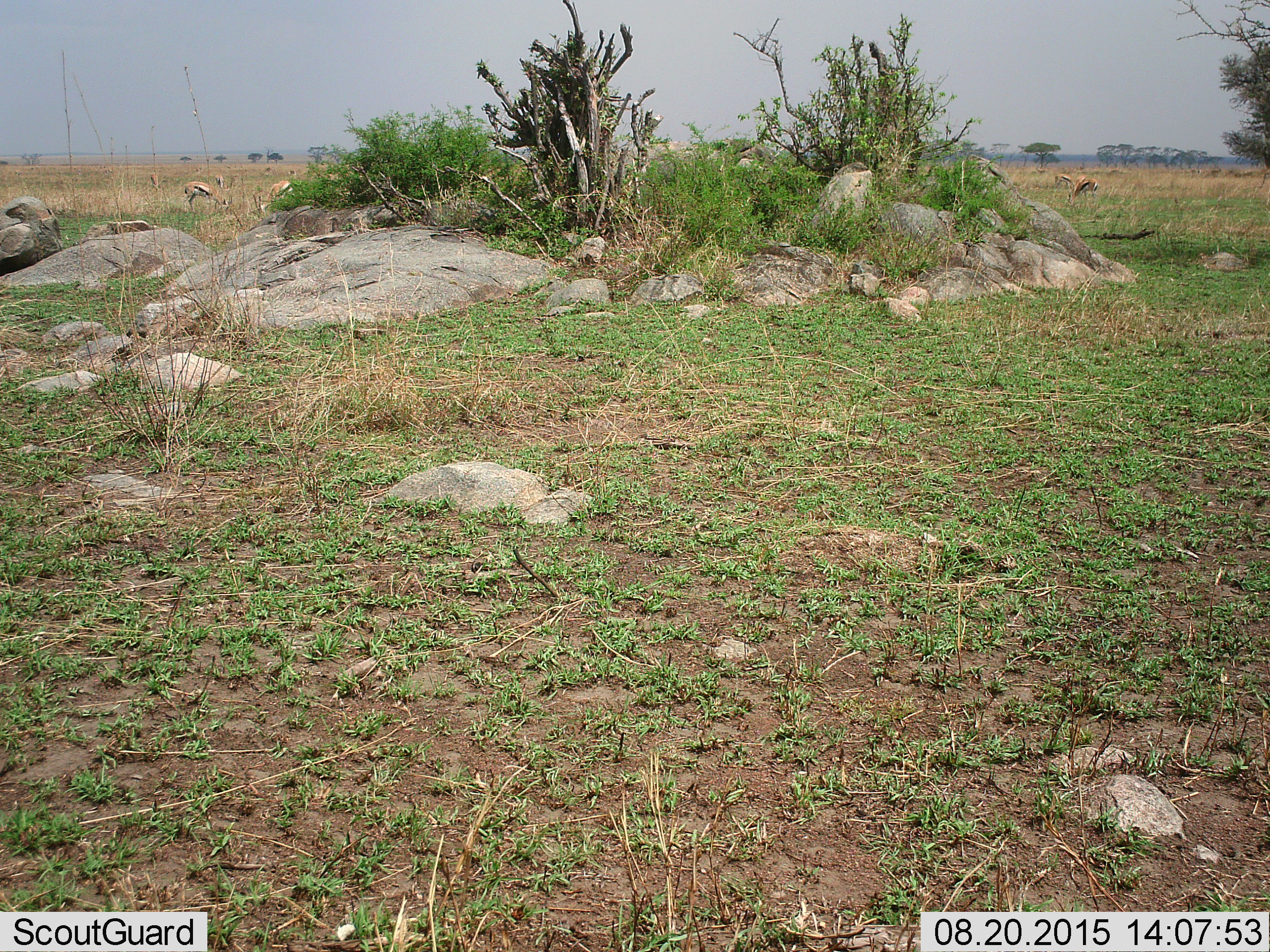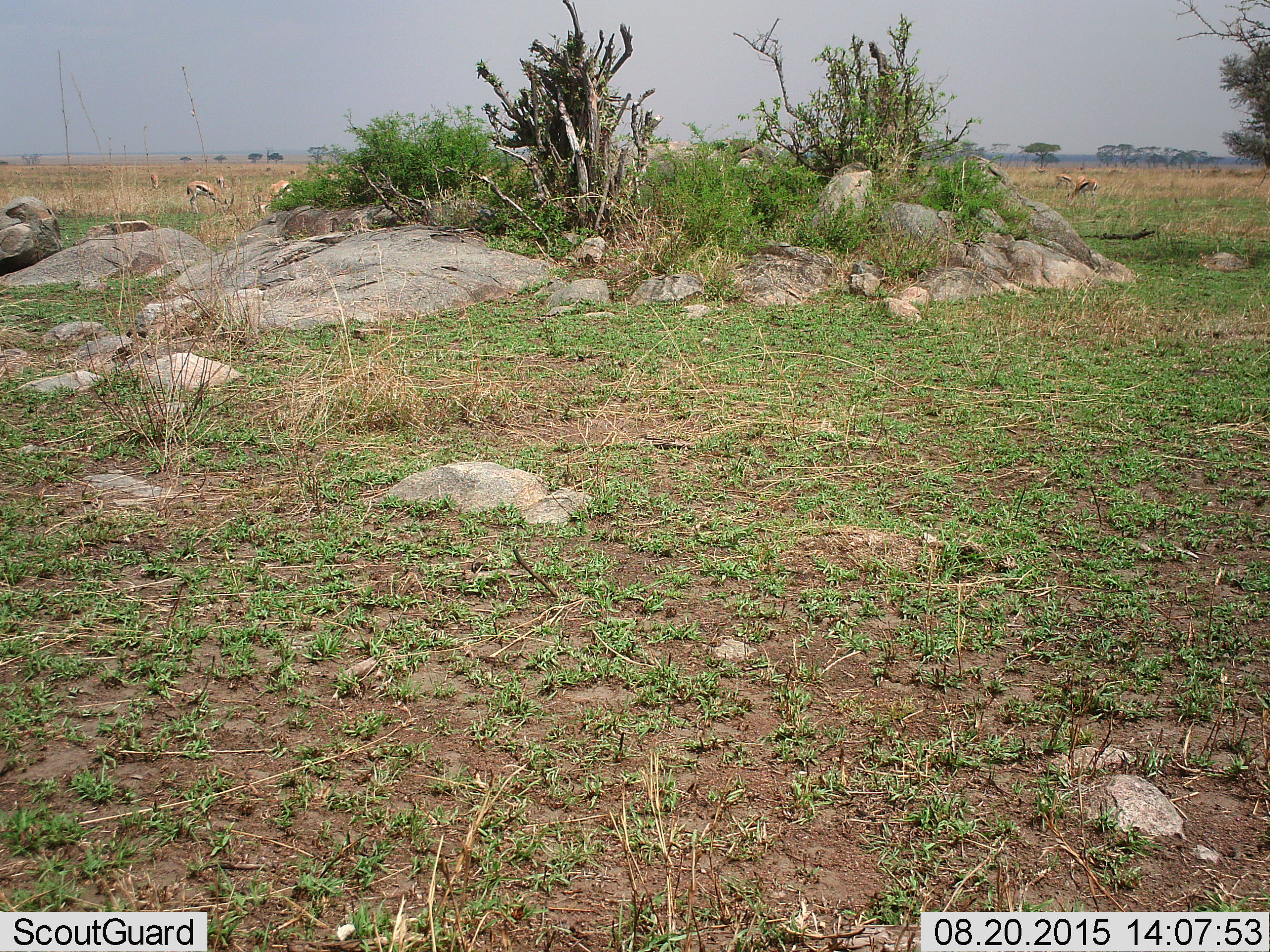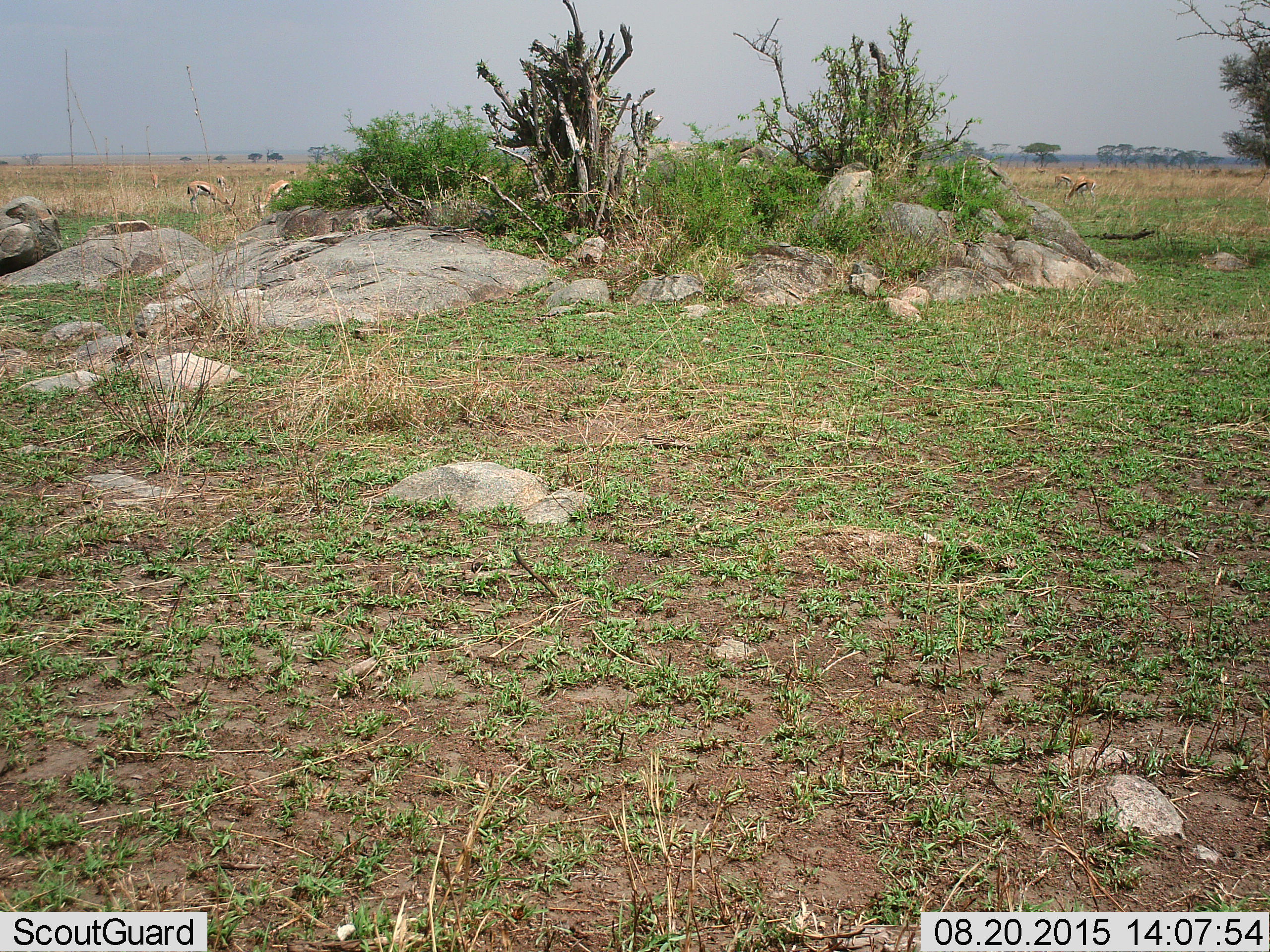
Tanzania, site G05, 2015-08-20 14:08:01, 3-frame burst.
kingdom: Animalia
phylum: Chordata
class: Mammalia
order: Artiodactyla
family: Bovidae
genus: Eudorcas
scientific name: Eudorcas thomsonii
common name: thomson's gazelle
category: gazellethomsons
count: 6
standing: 71%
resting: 0%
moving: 14%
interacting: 0%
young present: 0%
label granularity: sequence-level